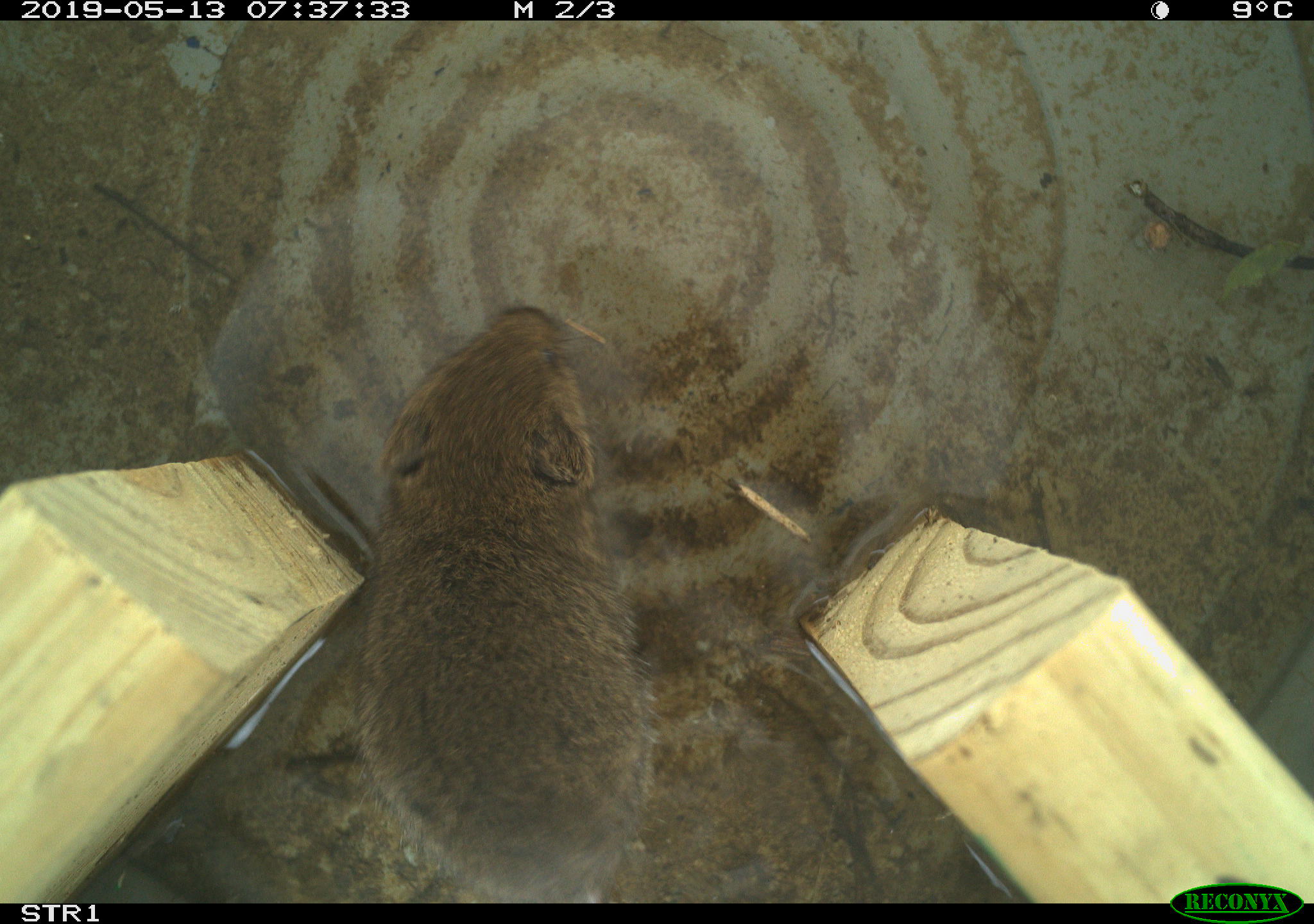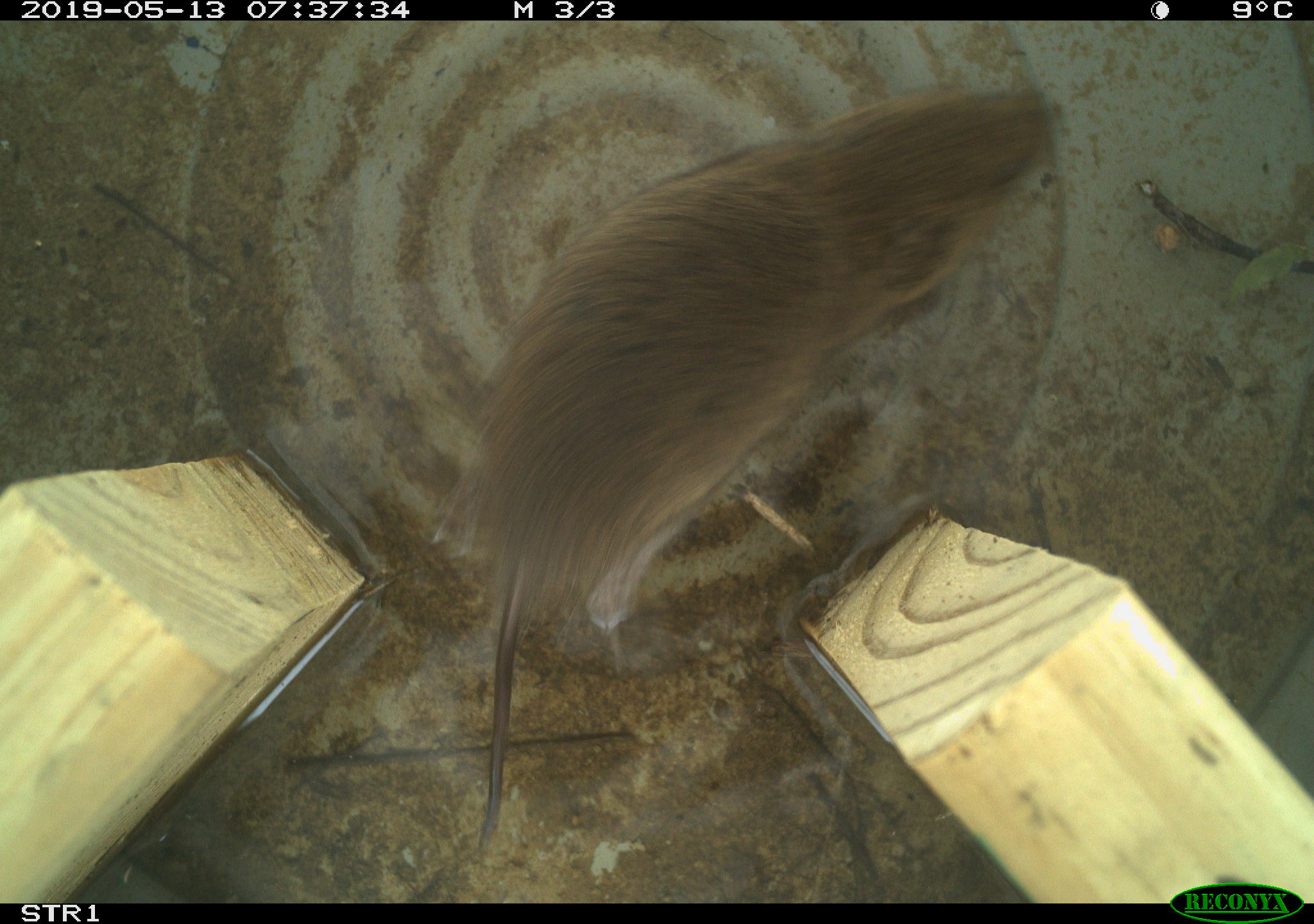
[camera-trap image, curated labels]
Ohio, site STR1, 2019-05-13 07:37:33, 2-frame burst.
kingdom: Animalia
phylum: Chordata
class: Mammalia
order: Rodentia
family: Cricetidae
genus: Microtus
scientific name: Microtus pennsylvanicus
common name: meadow vole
Meadow vole (Microtus pennsylvanicus).